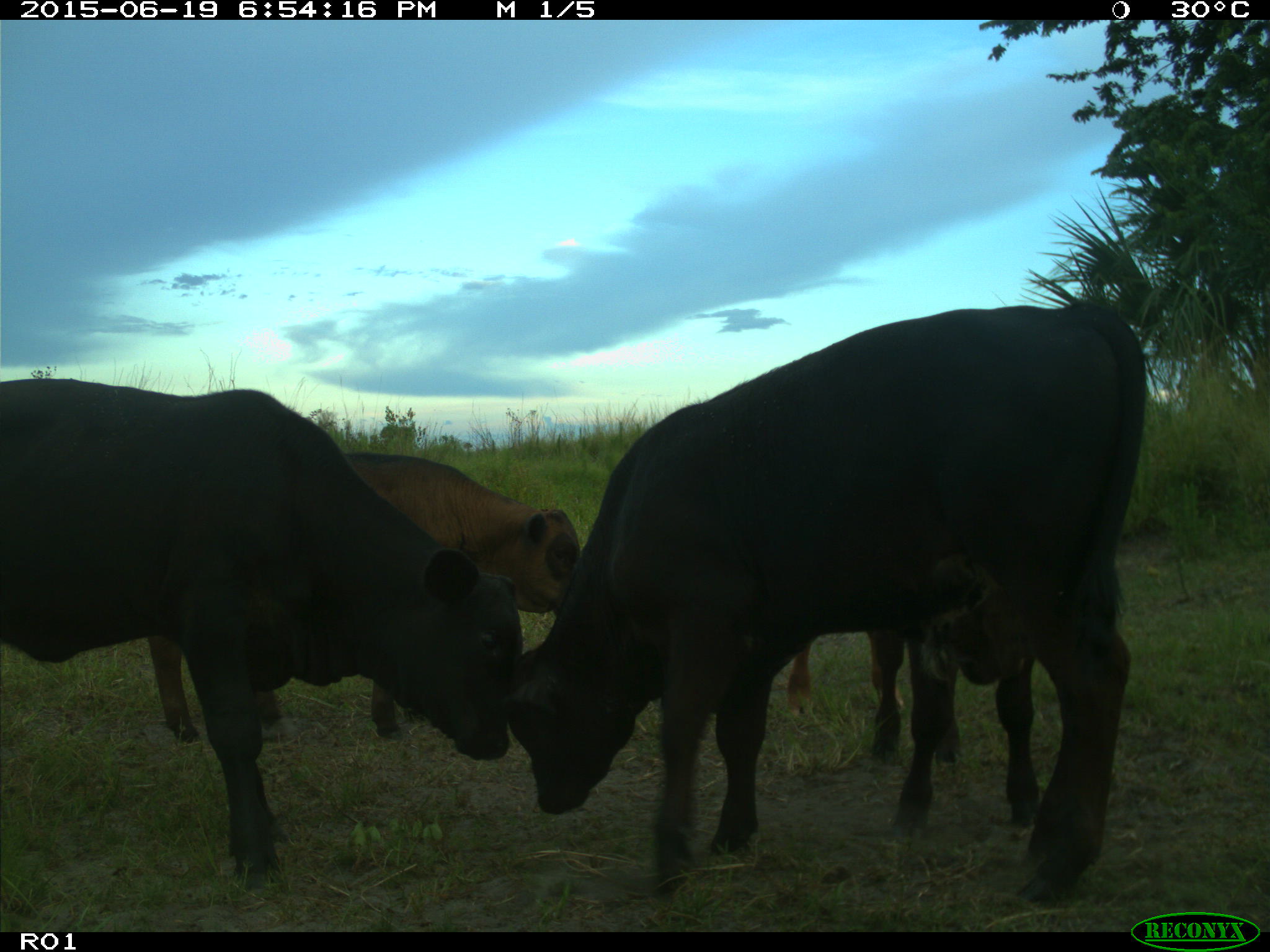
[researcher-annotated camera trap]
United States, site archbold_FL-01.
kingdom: Animalia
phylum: Chordata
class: Mammalia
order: Artiodactyla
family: Bovidae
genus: Bos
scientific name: Bos taurus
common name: domestic cow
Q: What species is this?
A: Bos taurus (domestic cow).